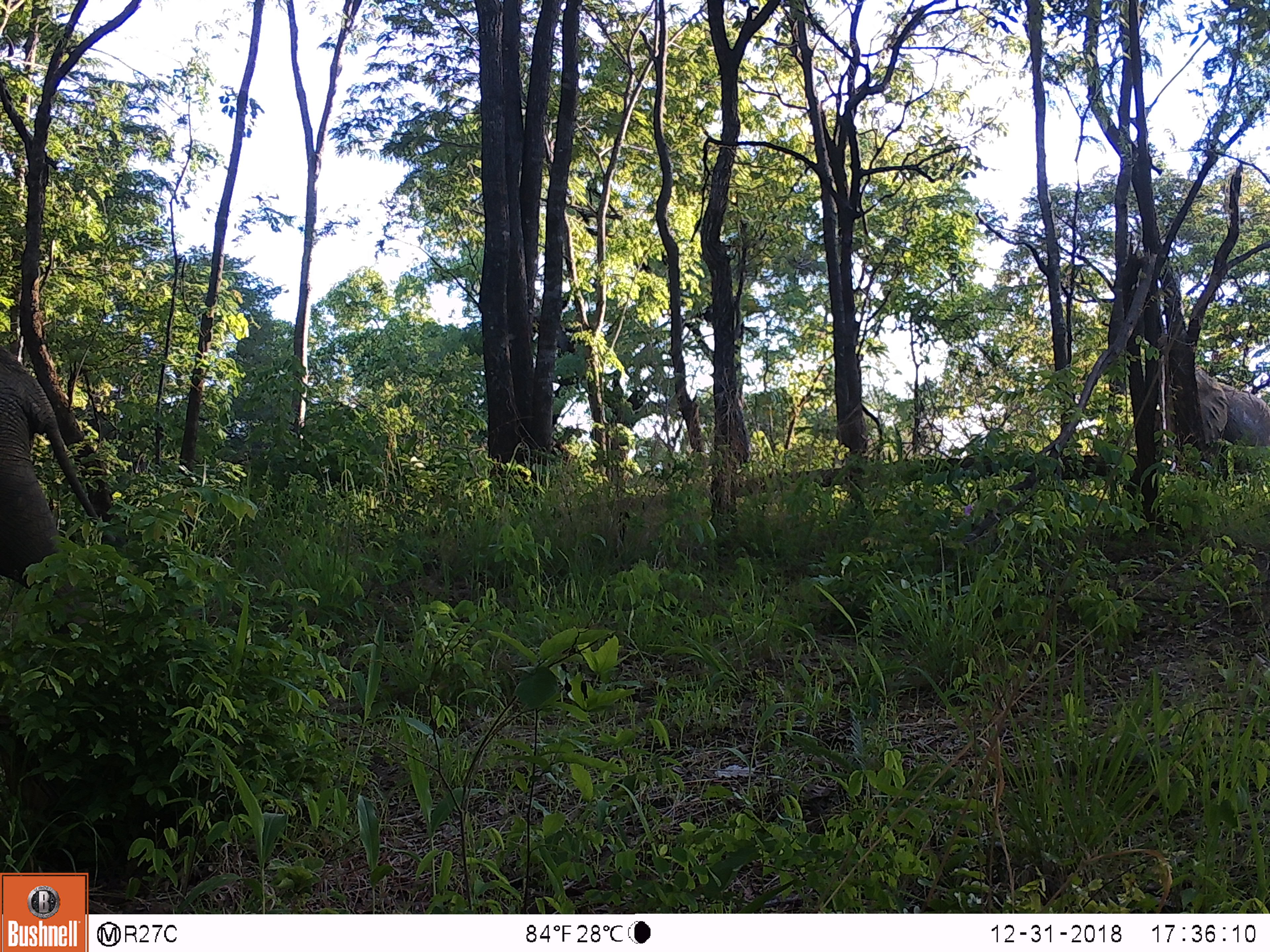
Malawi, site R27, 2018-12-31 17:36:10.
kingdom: Animalia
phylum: Chordata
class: Mammalia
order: Proboscidea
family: Elephantidae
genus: Loxodonta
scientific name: Loxodonta africana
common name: african savanna elephant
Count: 2.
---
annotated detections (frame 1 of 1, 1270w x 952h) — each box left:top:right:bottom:
african savanna elephant: 0:316:116:648; 1133:350:1270:491